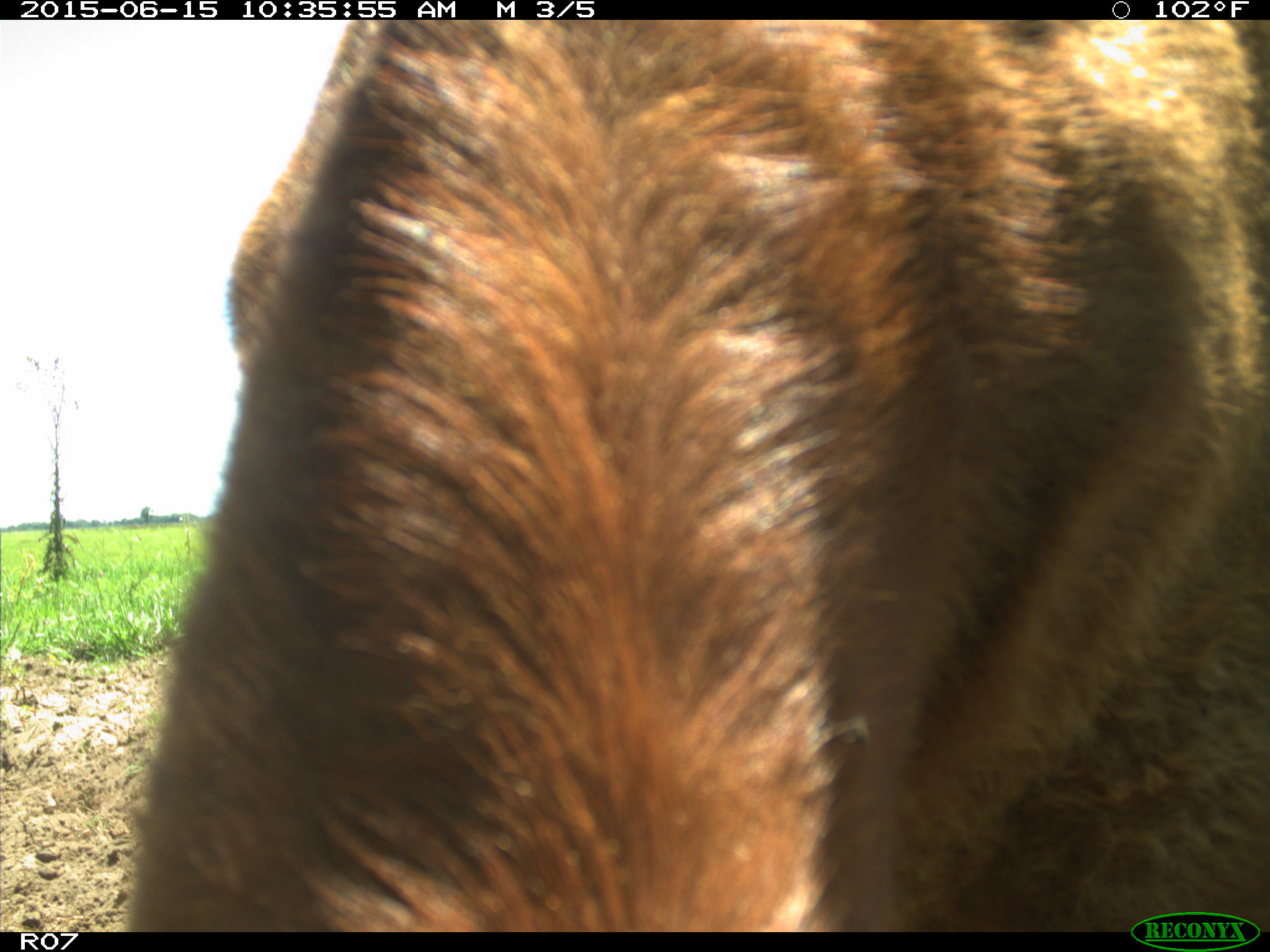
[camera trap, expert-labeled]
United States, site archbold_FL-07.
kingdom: Animalia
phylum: Chordata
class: Mammalia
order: Artiodactyla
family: Bovidae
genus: Bos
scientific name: Bos taurus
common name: domestic cow